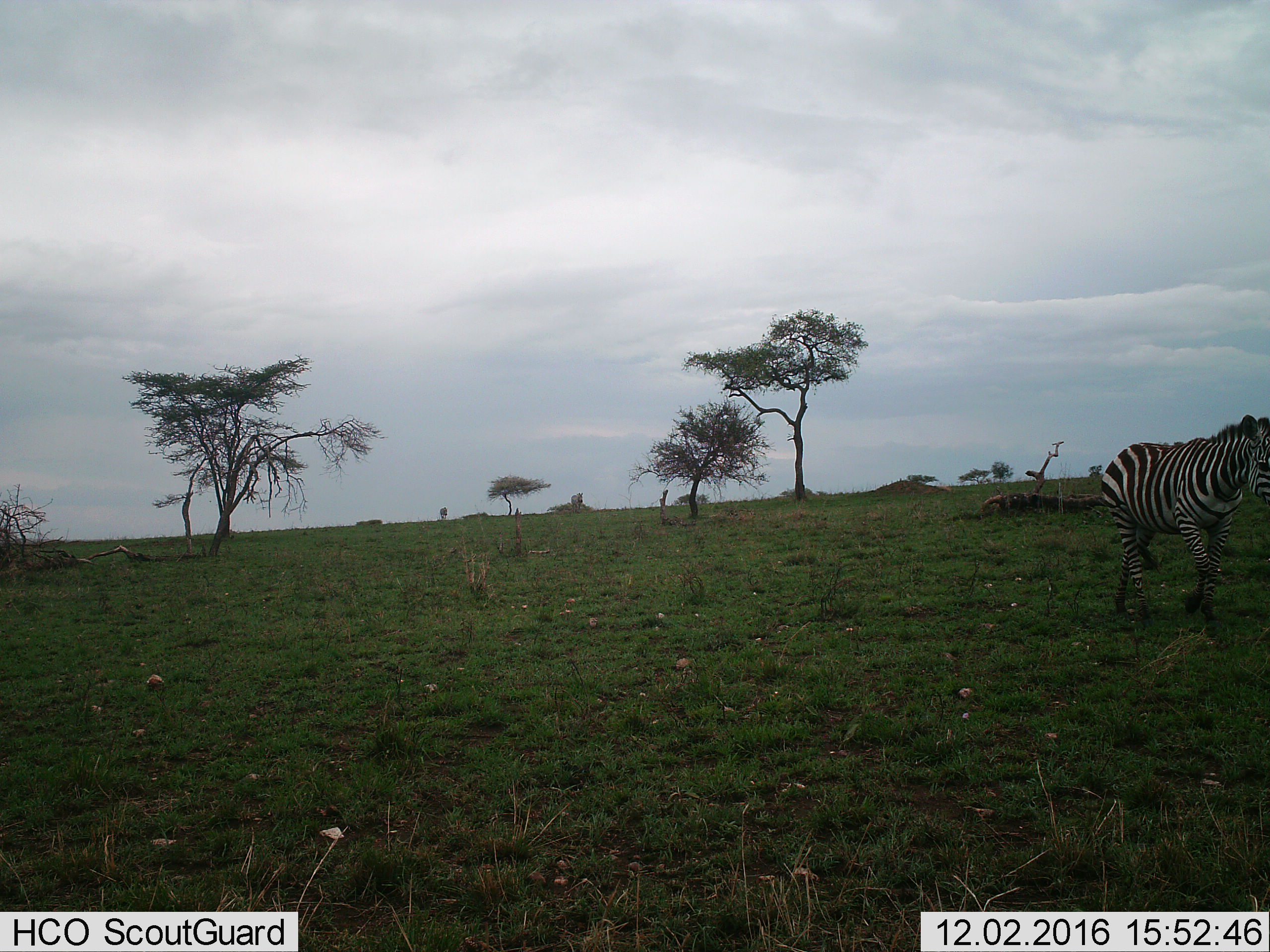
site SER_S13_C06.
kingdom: Animalia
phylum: Chordata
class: Mammalia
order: Perissodactyla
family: Equidae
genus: Equus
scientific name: Equus quagga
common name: plains zebra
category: zebraplains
Zebraplains (plains zebra) (Equus quagga), count 3. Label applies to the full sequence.